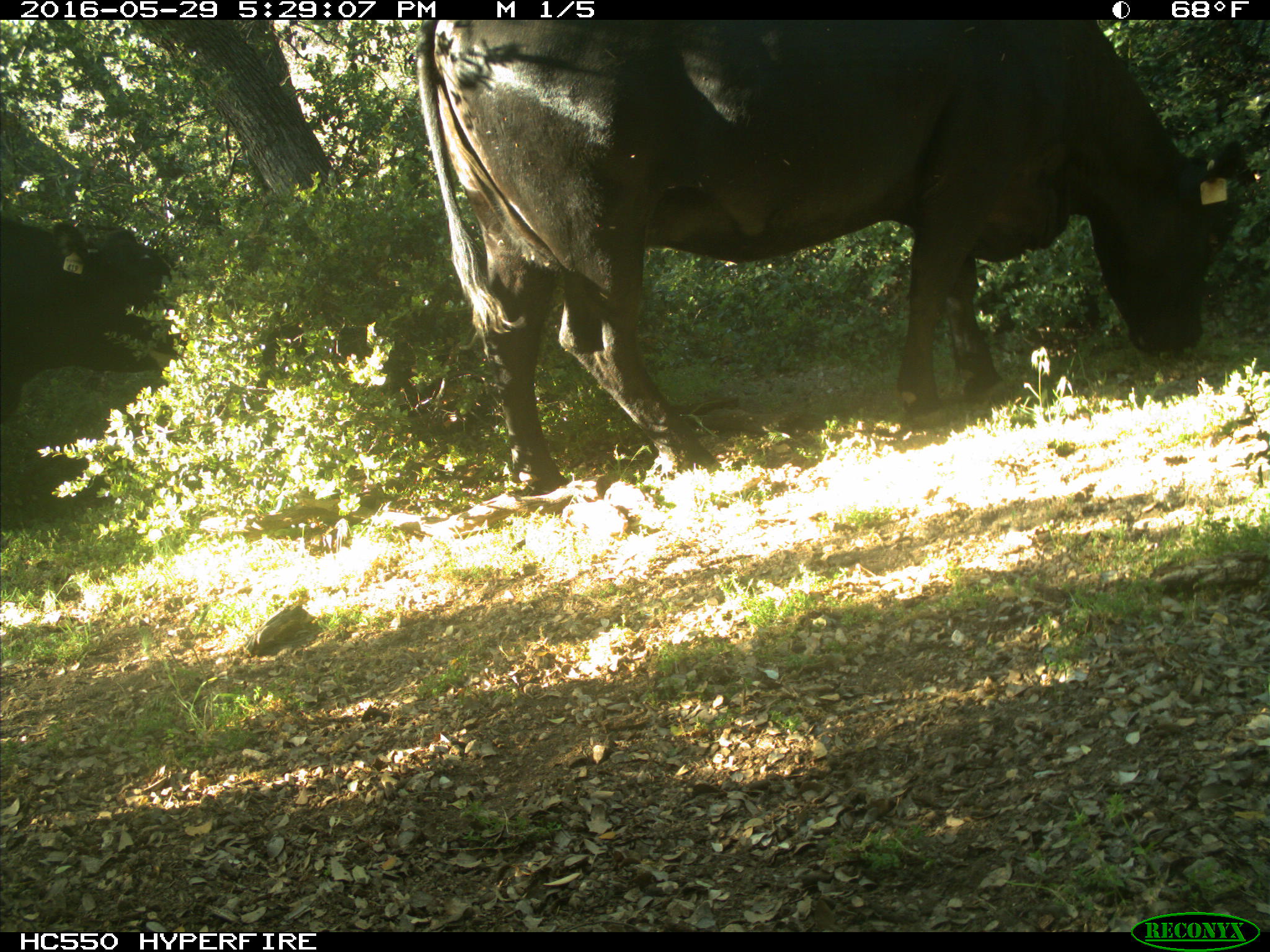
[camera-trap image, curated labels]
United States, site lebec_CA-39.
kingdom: Animalia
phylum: Chordata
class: Mammalia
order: Artiodactyla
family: Bovidae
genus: Bos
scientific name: Bos taurus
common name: domestic cow